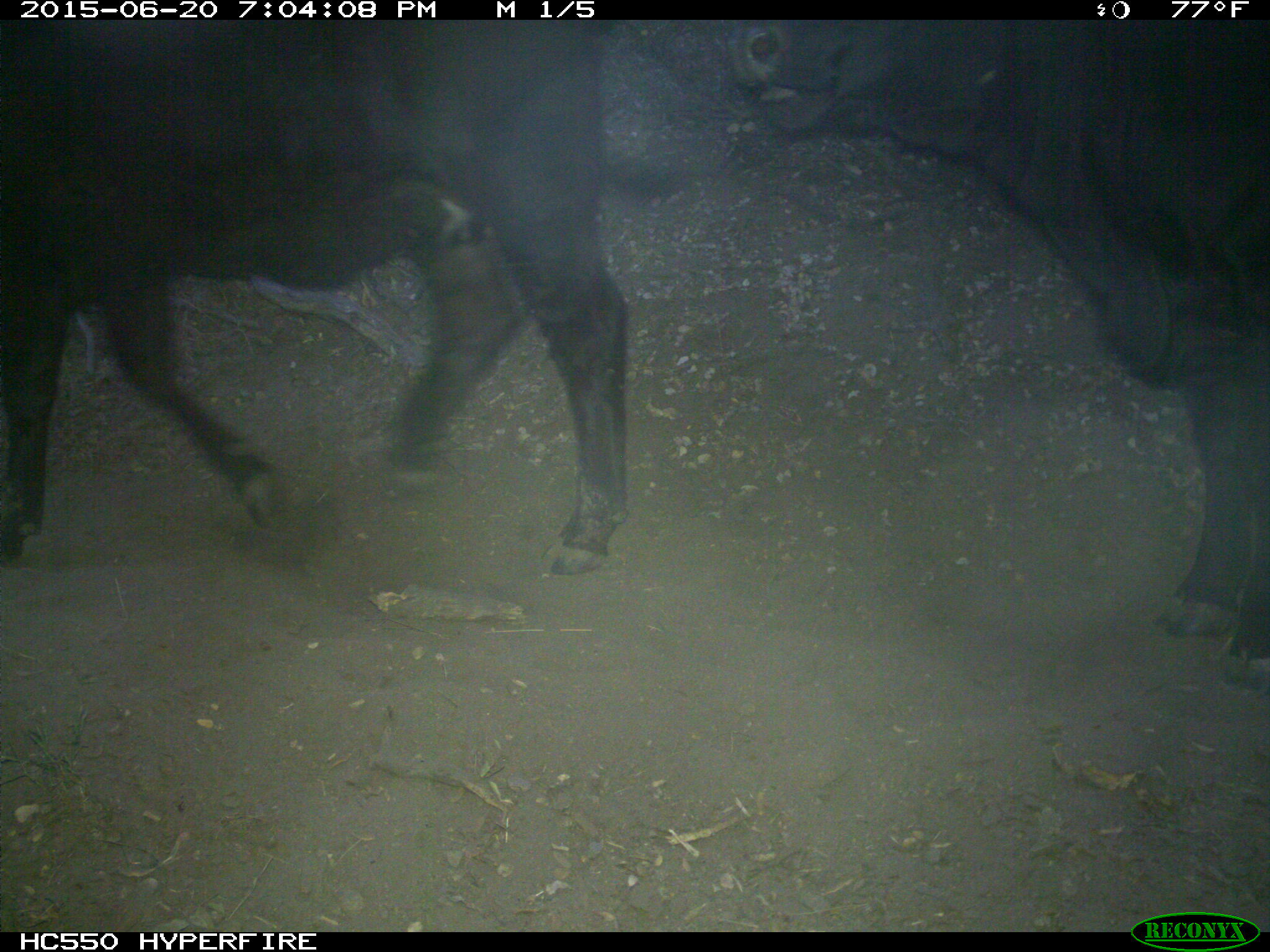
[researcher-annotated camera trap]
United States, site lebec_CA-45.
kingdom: Animalia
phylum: Chordata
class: Mammalia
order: Artiodactyla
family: Bovidae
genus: Bos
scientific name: Bos taurus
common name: domestic cow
Bos taurus (domestic cow).